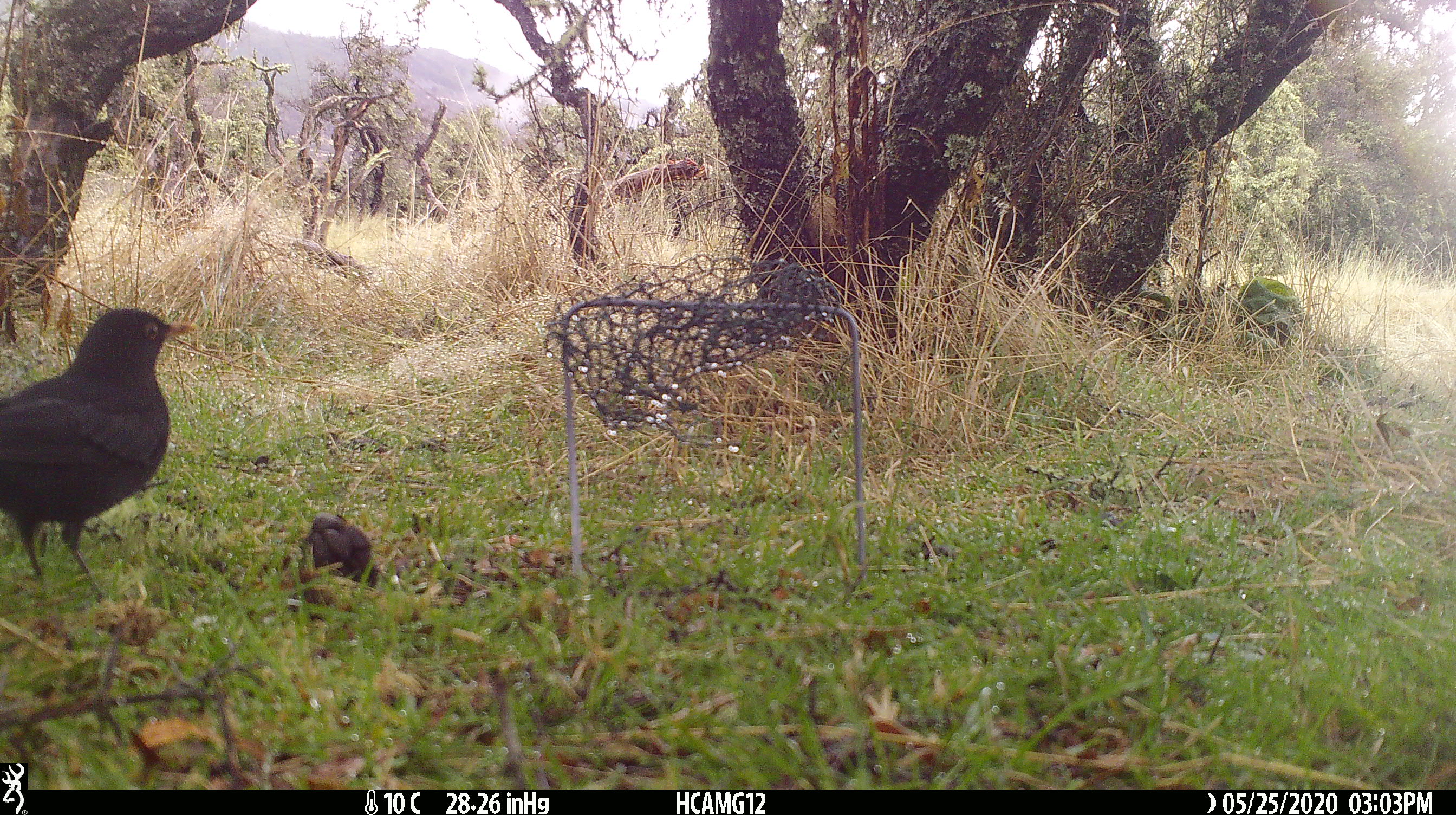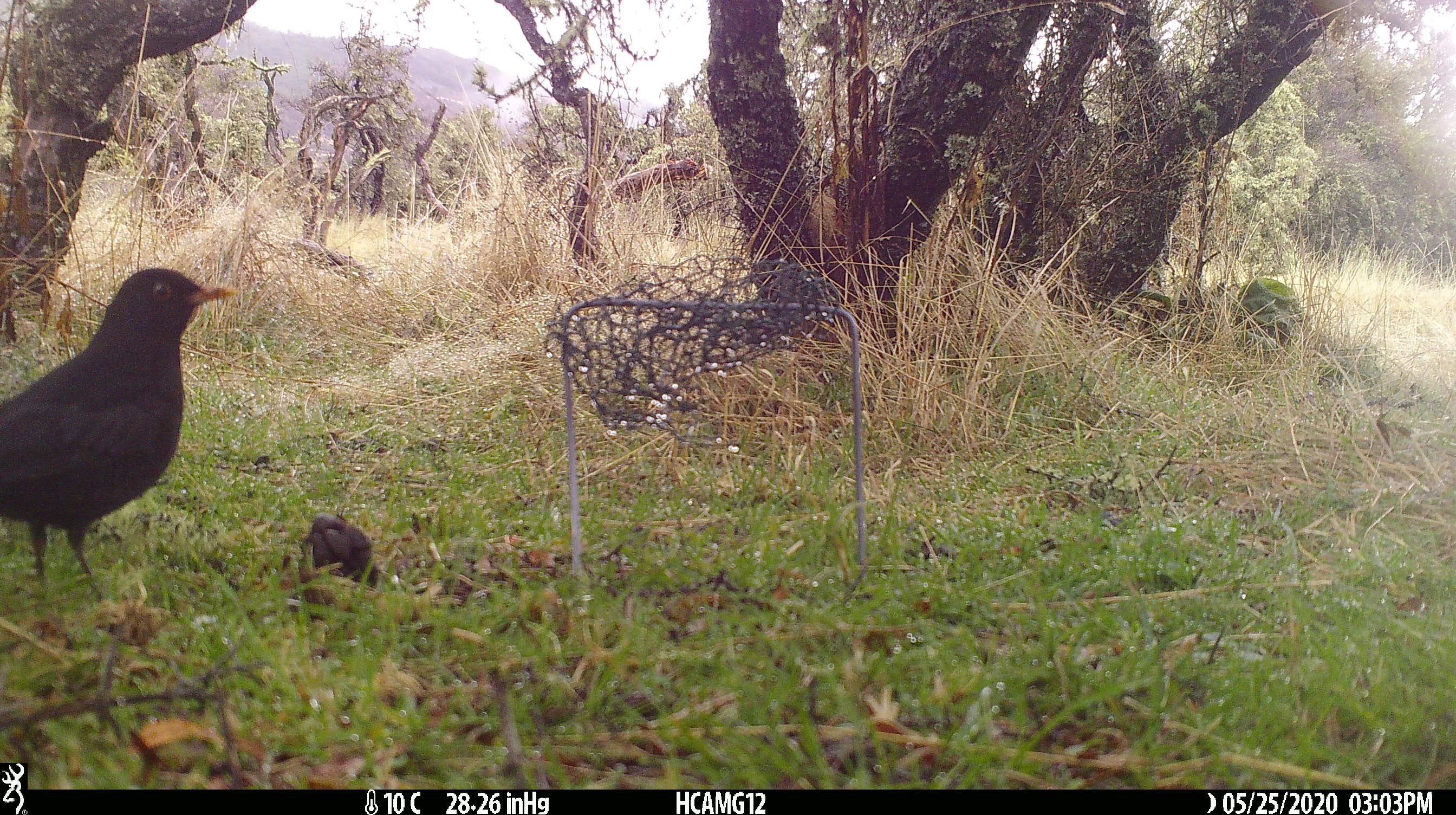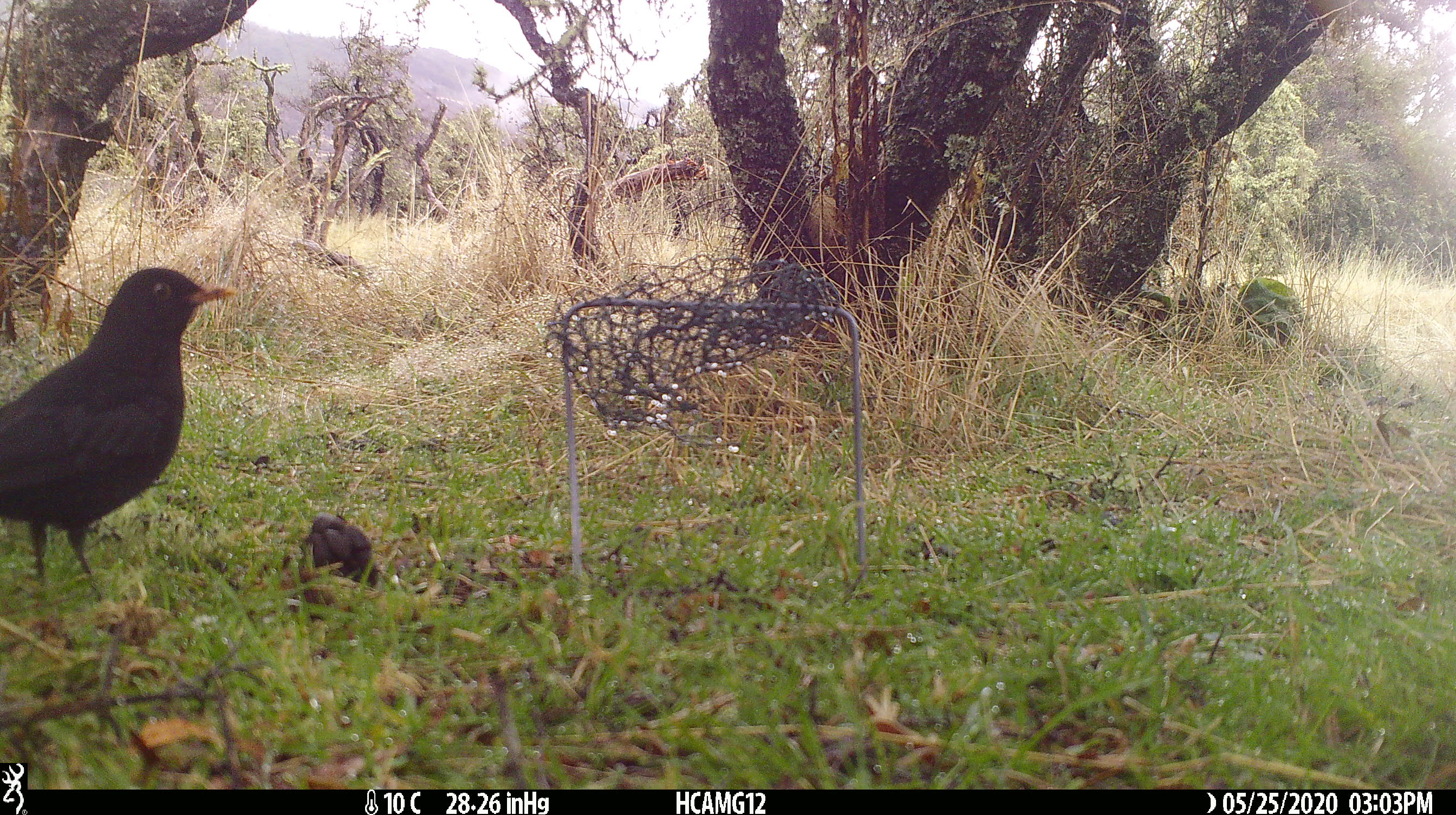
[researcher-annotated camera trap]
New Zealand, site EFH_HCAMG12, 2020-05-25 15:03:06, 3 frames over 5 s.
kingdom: Animalia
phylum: Chordata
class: Aves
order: Passeriformes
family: Turdidae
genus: Turdus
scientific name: Turdus merula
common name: eurasian blackbird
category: blackbird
Blackbird (eurasian blackbird) (Turdus merula).